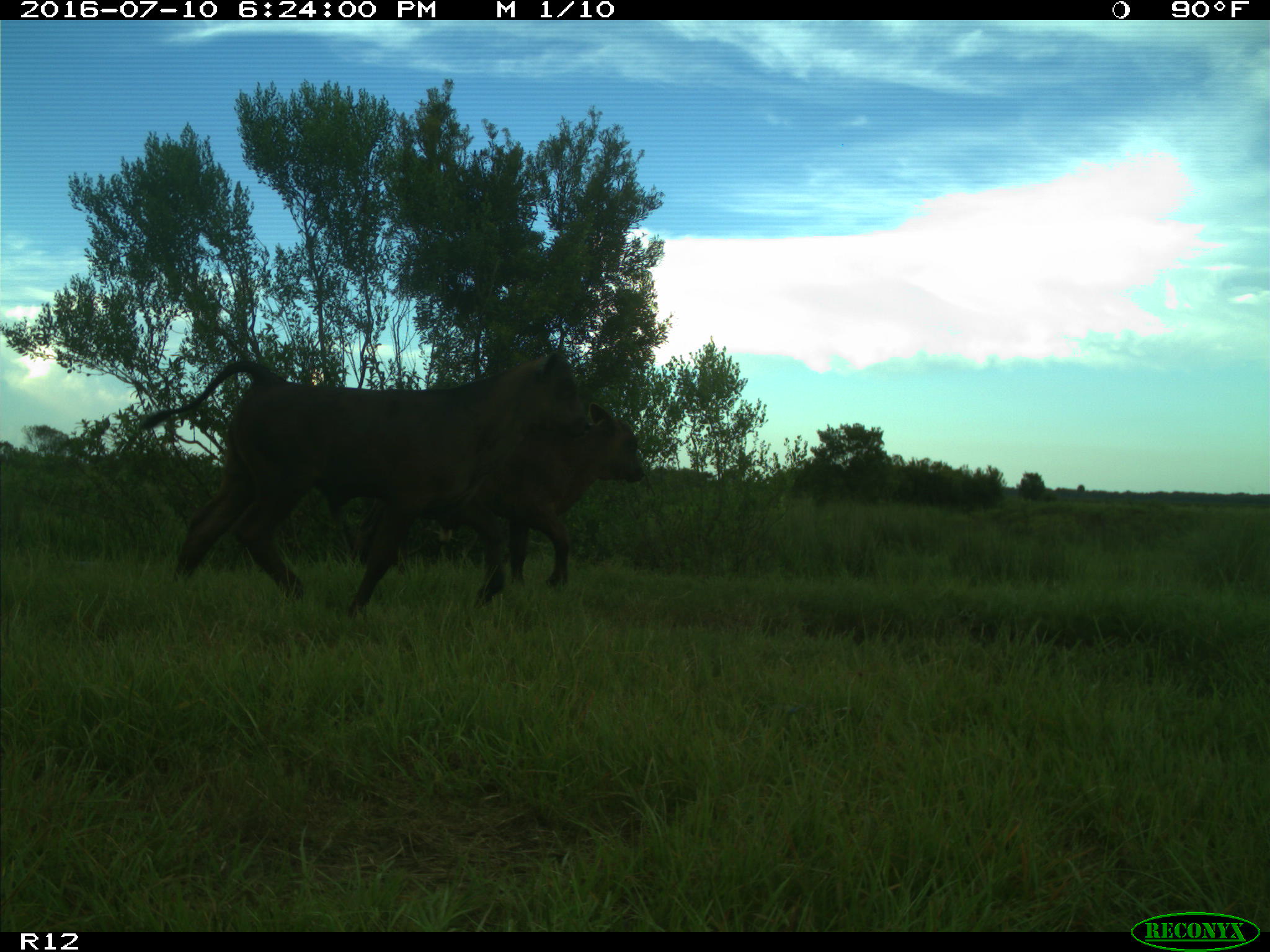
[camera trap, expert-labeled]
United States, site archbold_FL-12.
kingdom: Animalia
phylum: Chordata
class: Mammalia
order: Artiodactyla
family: Bovidae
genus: Bos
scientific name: Bos taurus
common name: domestic cow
Bos taurus (domestic cow).